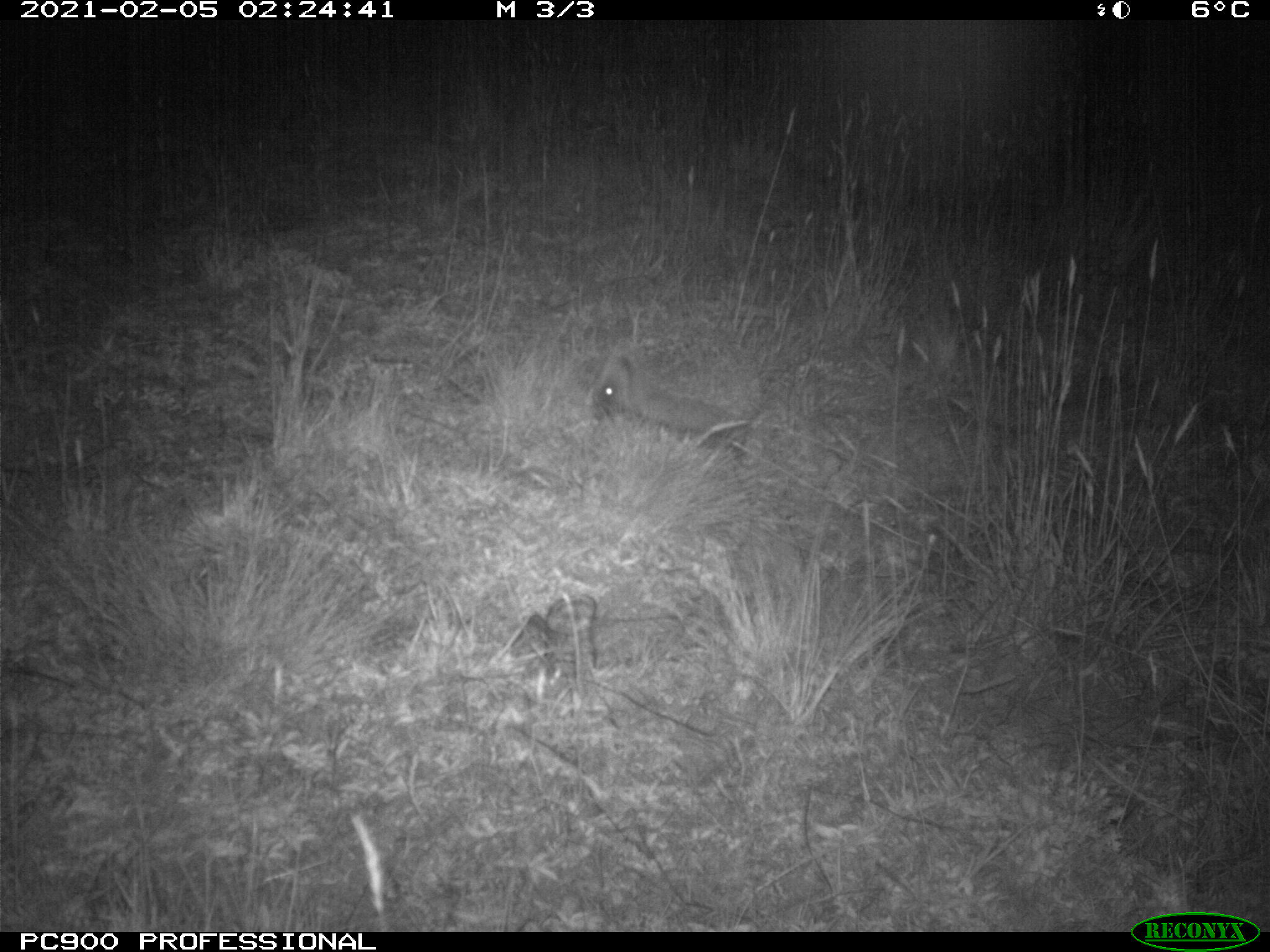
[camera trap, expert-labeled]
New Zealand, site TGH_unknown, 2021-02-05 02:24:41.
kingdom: Animalia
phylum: Chordata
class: Mammalia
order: Eulipotyphla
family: Erinaceidae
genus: Erinaceus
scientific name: Erinaceus europaeus europaeus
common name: european hedgehog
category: hedgehog